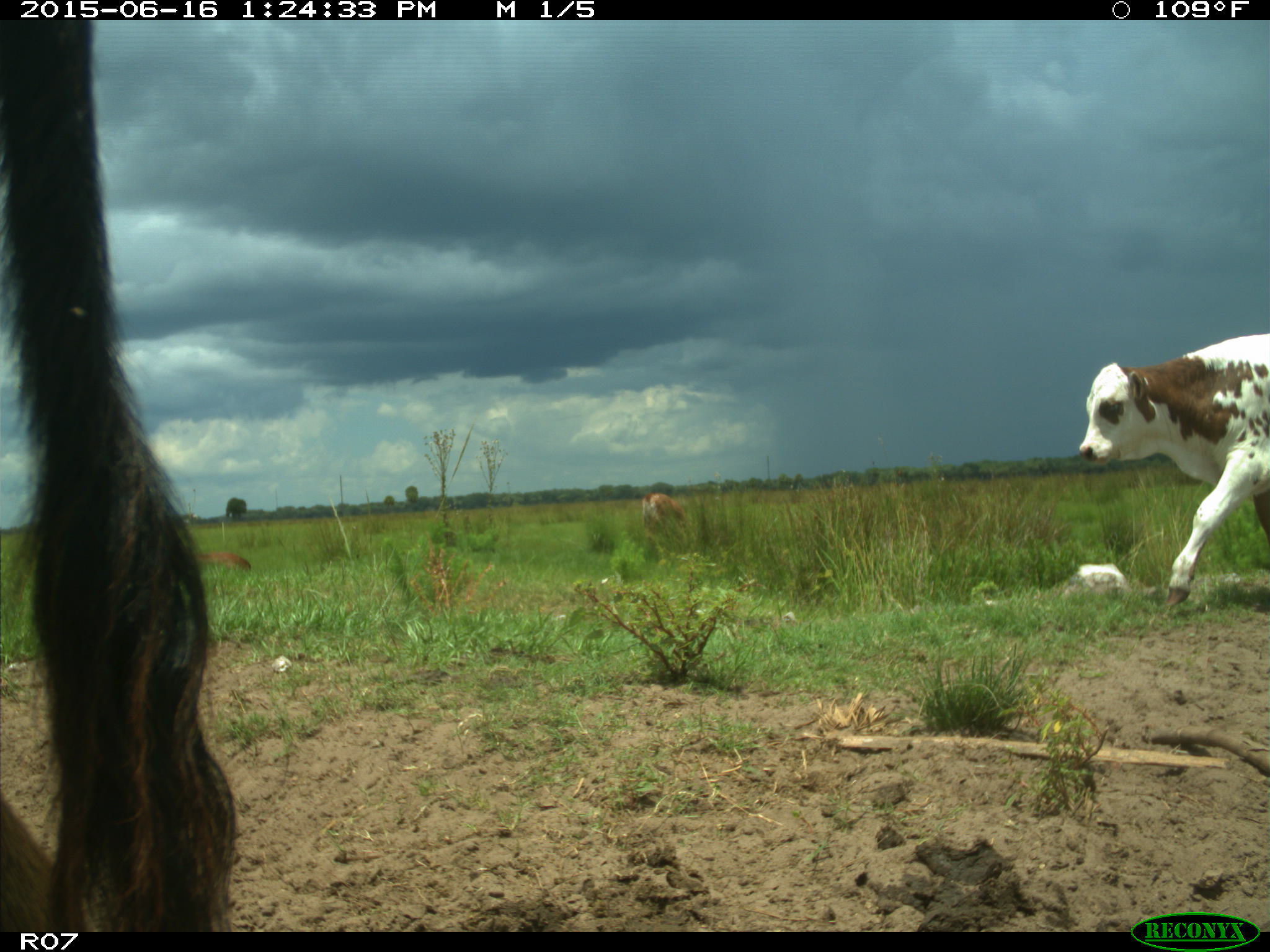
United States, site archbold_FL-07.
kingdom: Animalia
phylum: Chordata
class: Mammalia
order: Artiodactyla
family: Bovidae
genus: Bos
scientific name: Bos taurus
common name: domestic cow